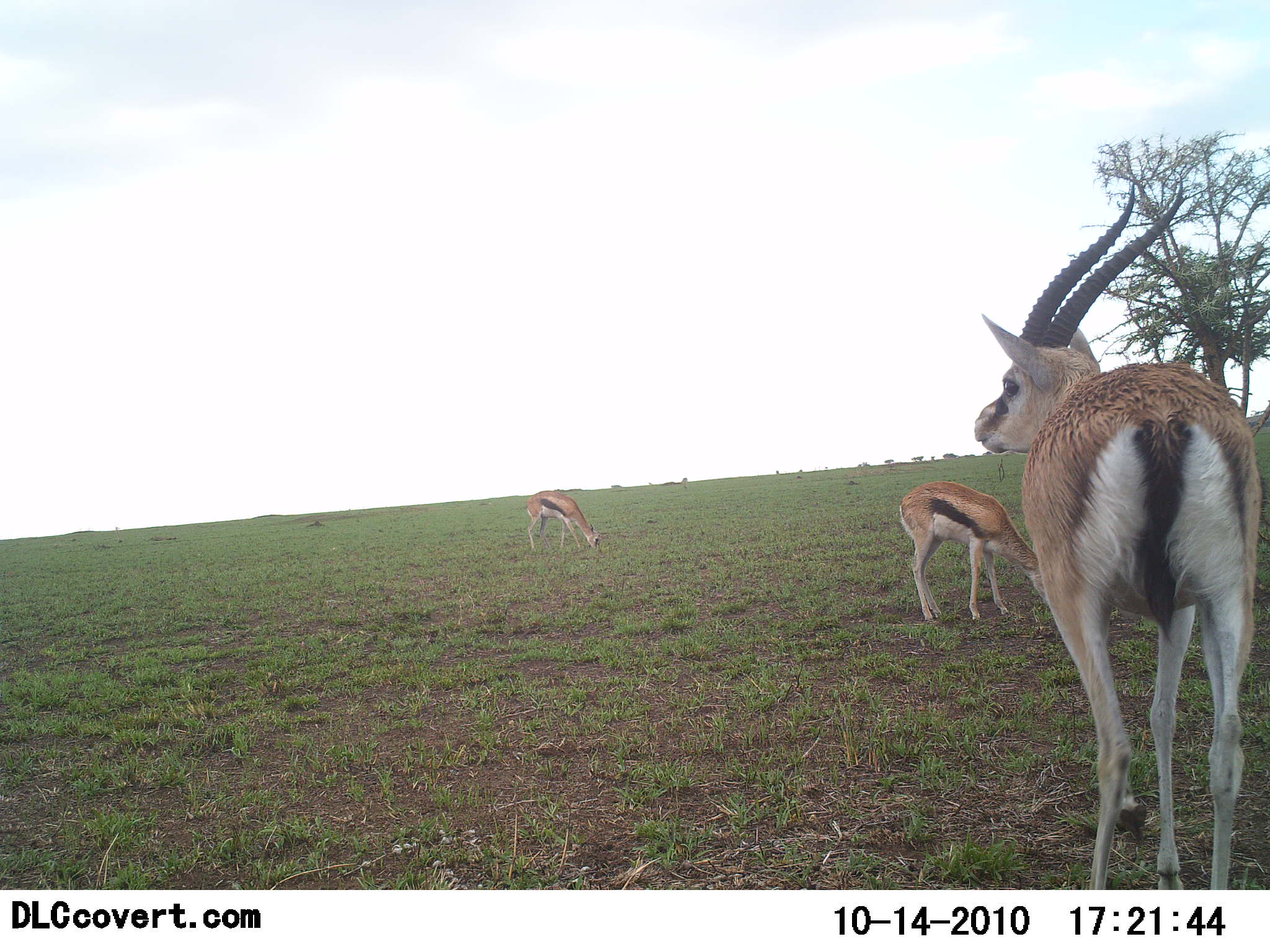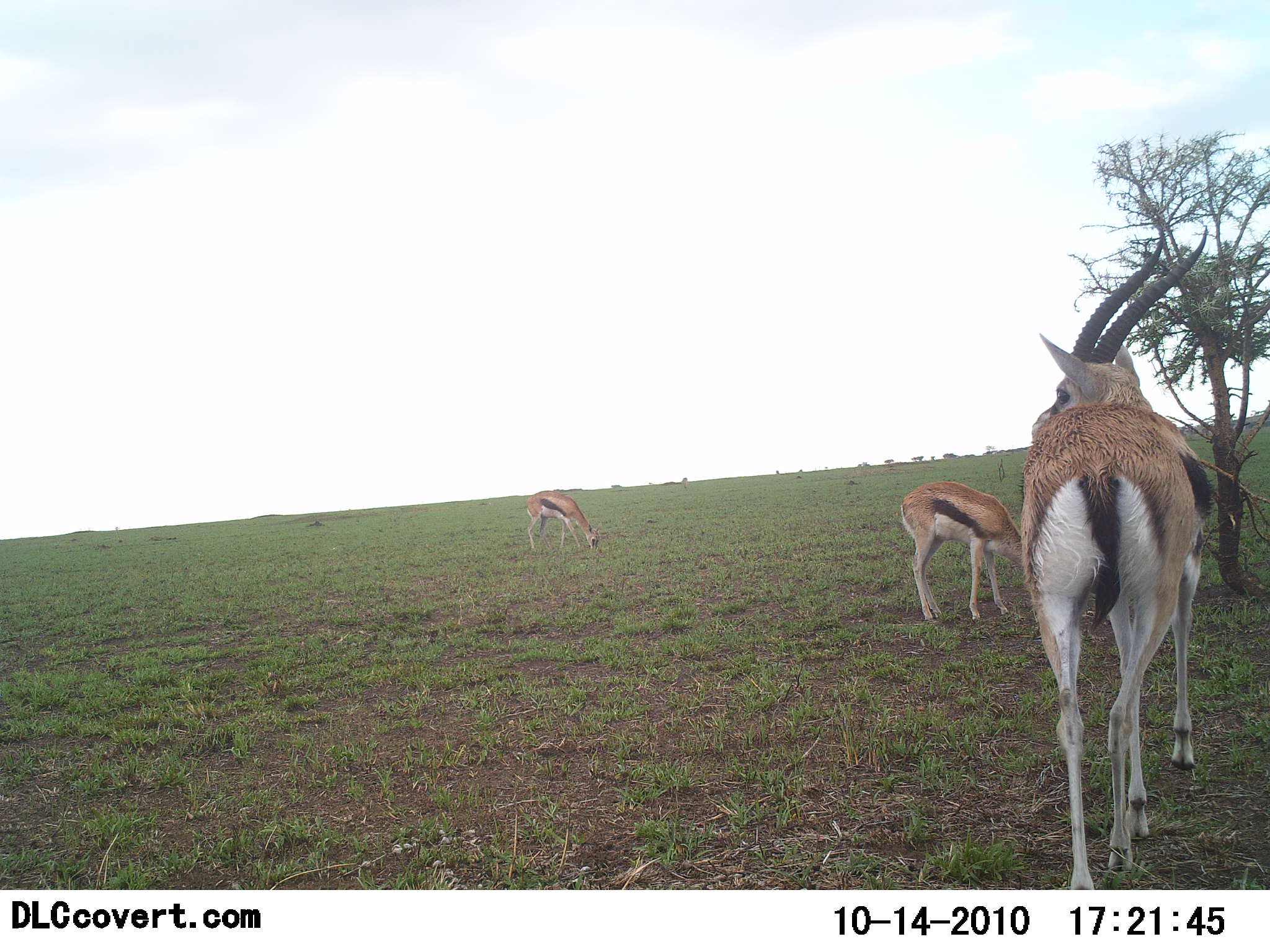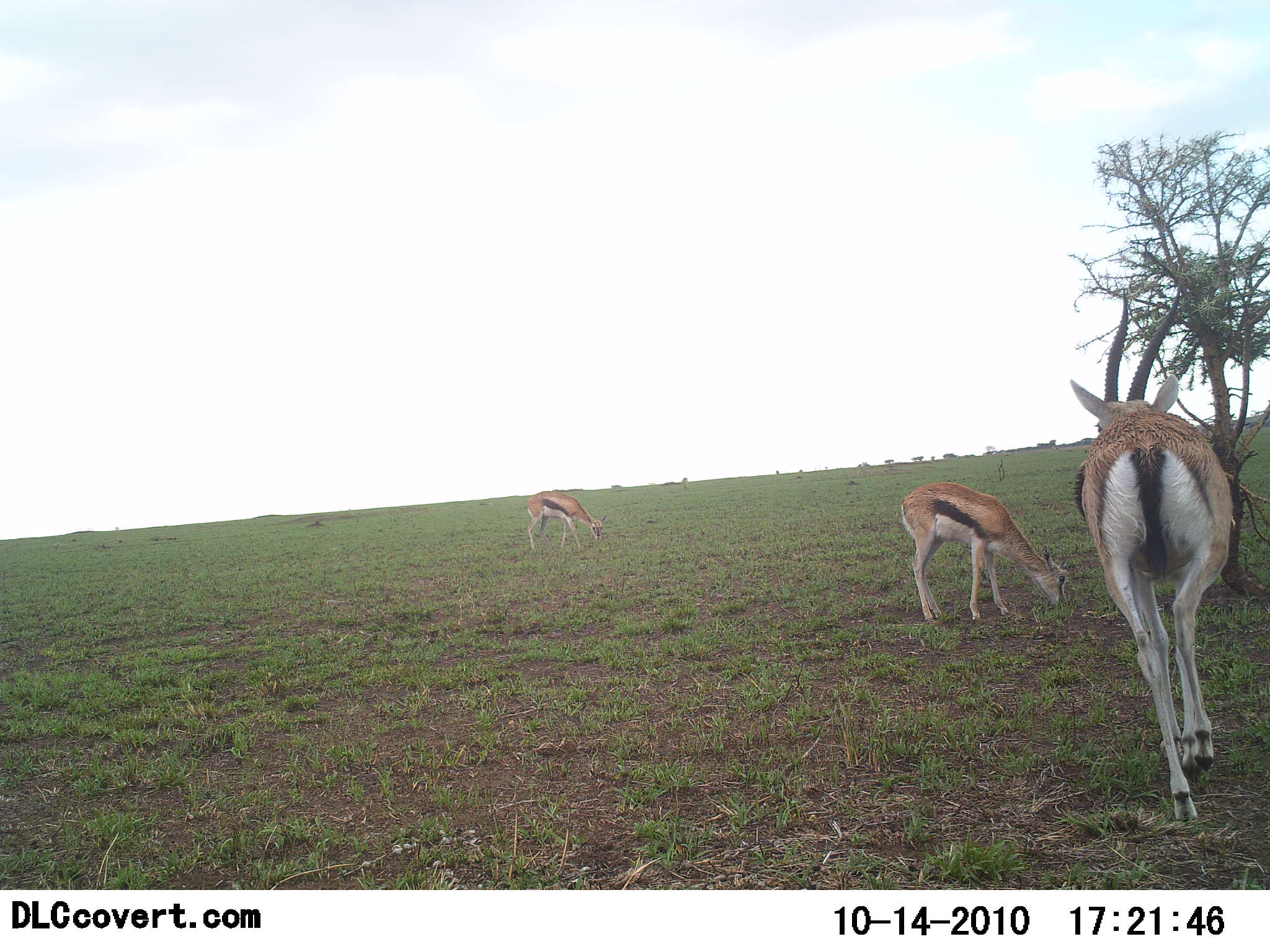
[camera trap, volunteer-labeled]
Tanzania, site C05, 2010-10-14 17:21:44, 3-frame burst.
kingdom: Animalia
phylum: Chordata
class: Mammalia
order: Artiodactyla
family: Bovidae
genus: Eudorcas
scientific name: Eudorcas thomsonii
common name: thomson's gazelle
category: gazellethomsons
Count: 3.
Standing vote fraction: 46%.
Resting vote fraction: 0%.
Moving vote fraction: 69%.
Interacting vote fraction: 0%.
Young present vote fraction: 0%.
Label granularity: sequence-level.